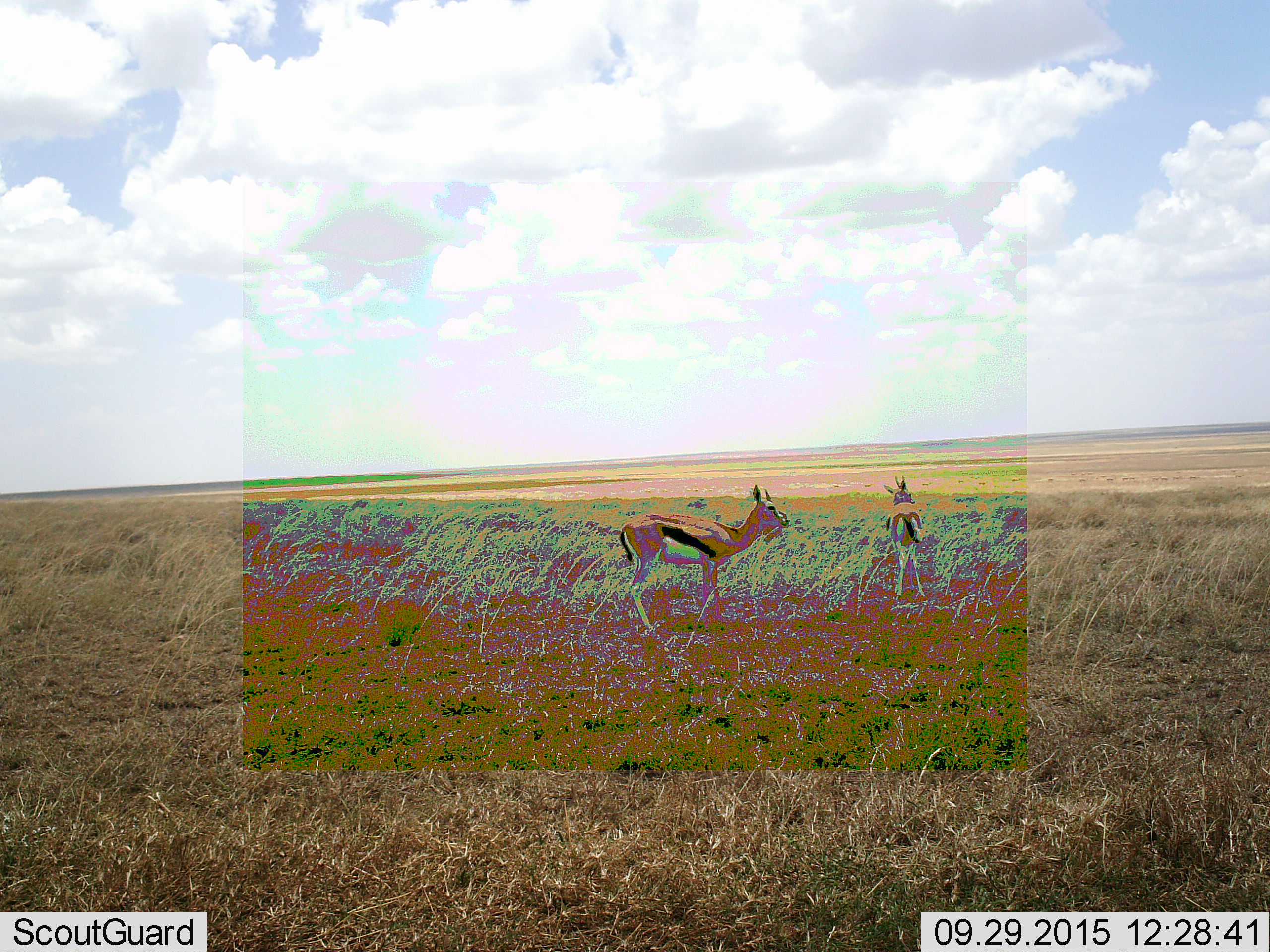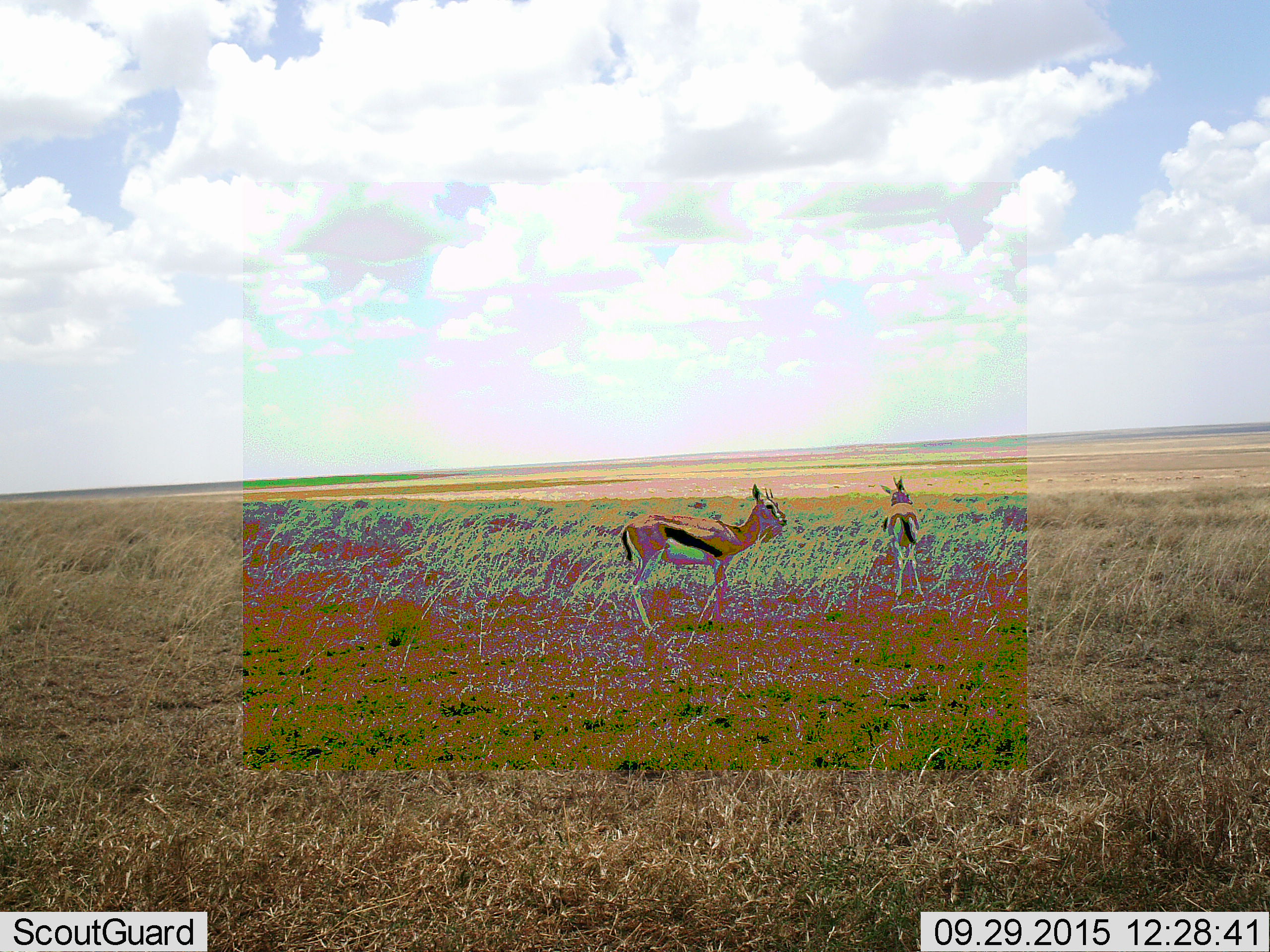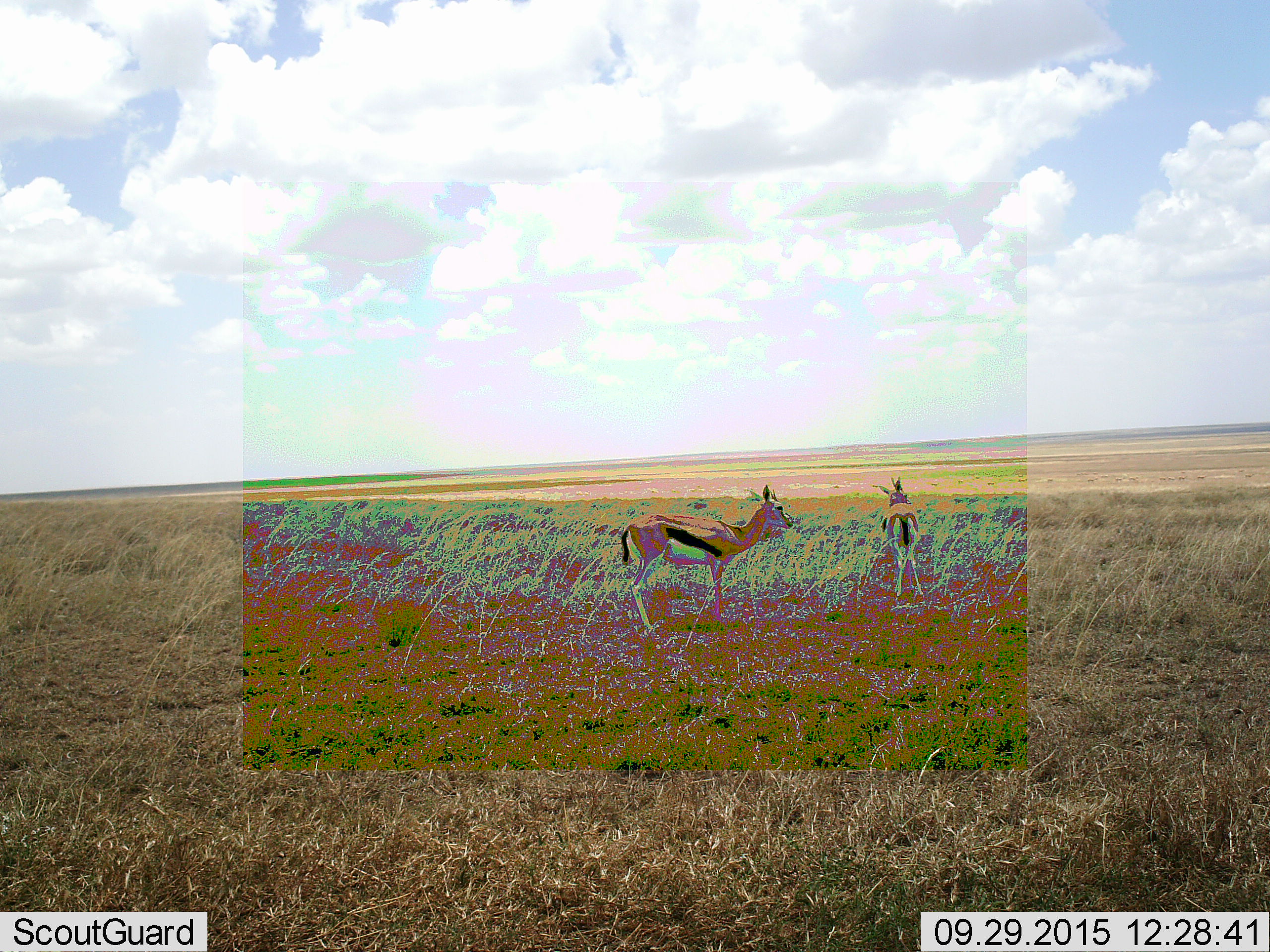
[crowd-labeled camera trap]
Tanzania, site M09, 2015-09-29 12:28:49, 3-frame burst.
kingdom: Animalia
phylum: Chordata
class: Mammalia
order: Artiodactyla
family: Bovidae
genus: Eudorcas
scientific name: Eudorcas thomsonii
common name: thomson's gazelle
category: gazellethomsons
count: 2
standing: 80%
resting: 0%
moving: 30%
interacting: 0%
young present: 0%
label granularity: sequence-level